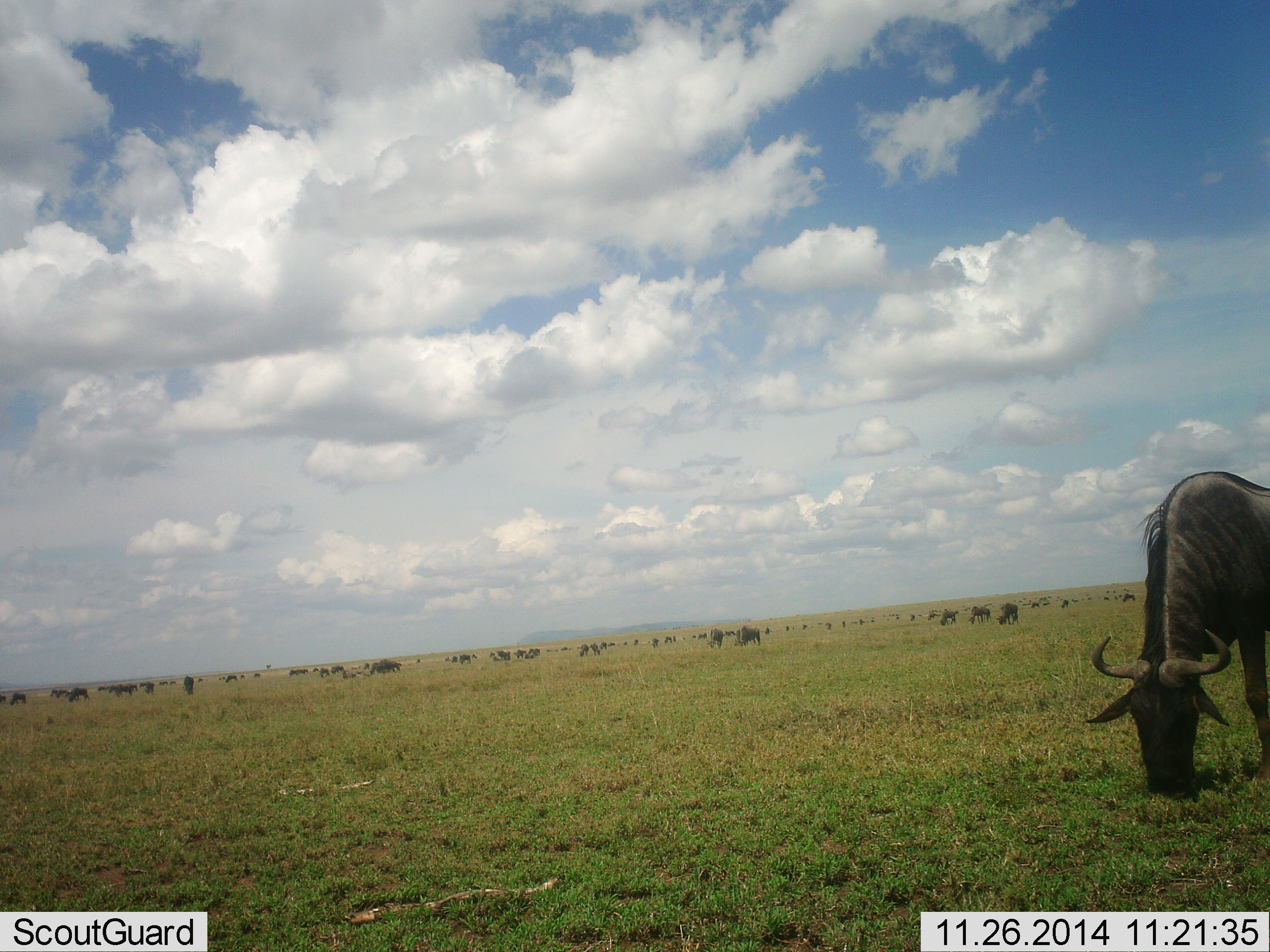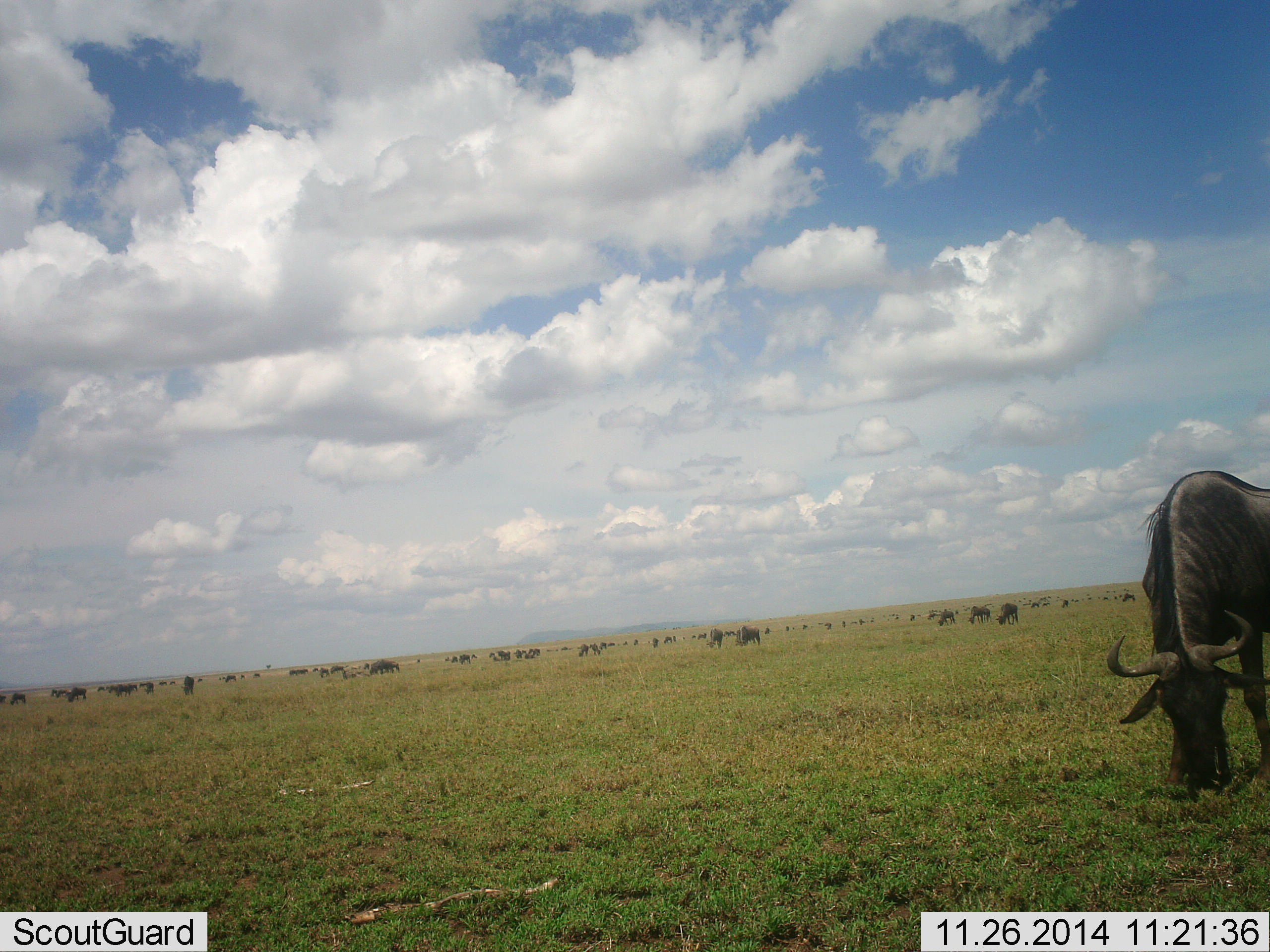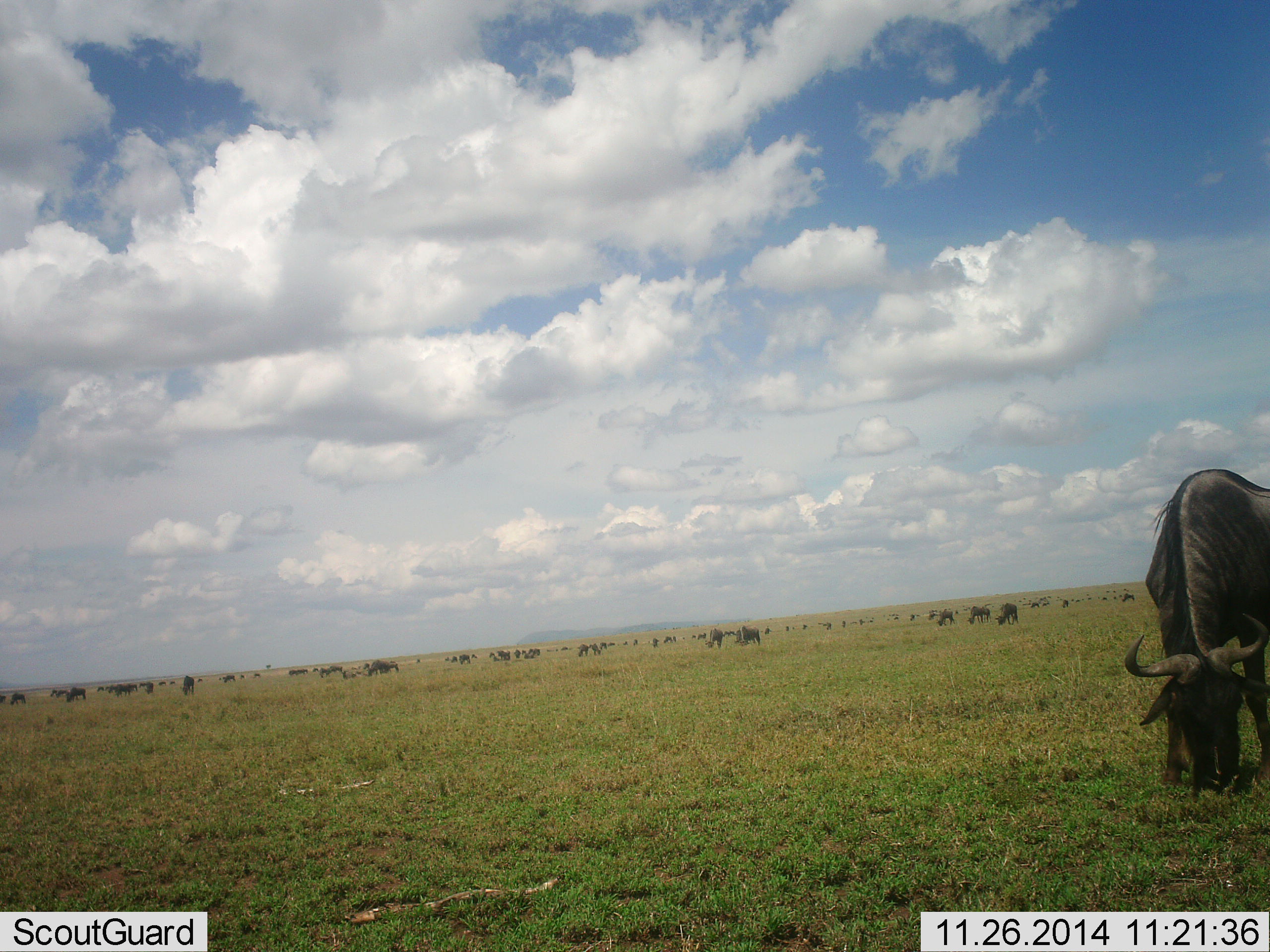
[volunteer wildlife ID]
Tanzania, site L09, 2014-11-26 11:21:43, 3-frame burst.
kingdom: Animalia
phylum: Chordata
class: Mammalia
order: Artiodactyla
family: Bovidae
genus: Connochaetes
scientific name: Connochaetes taurinus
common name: blue wildebeest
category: wildebeest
Wildebeest (blue wildebeest) (Connochaetes taurinus), count 11-50. Behavior (volunteer vote fractions): standing 40%, resting 0%, moving 0%, interacting 0%. Young present (vote fraction): 0%. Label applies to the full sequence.